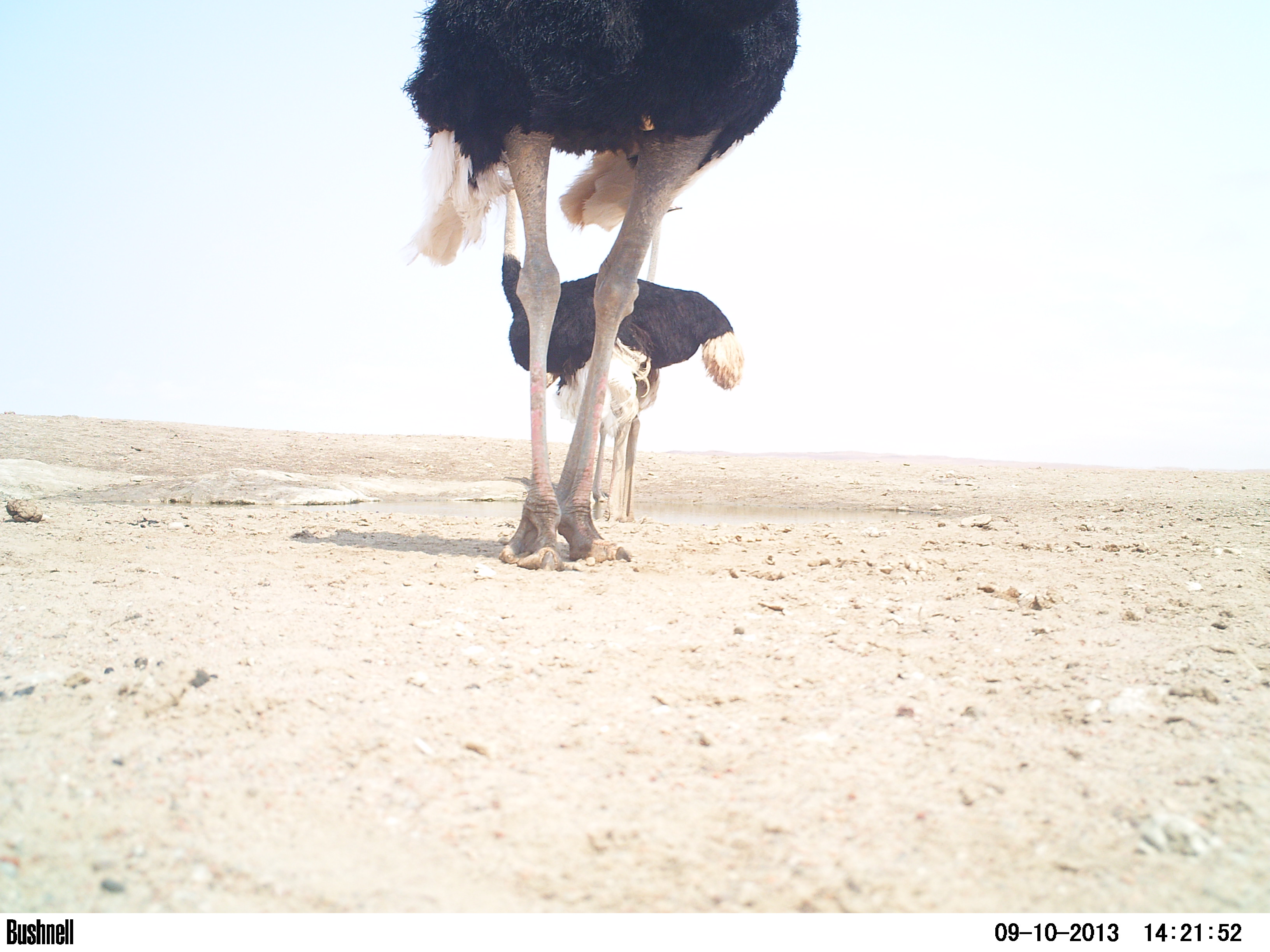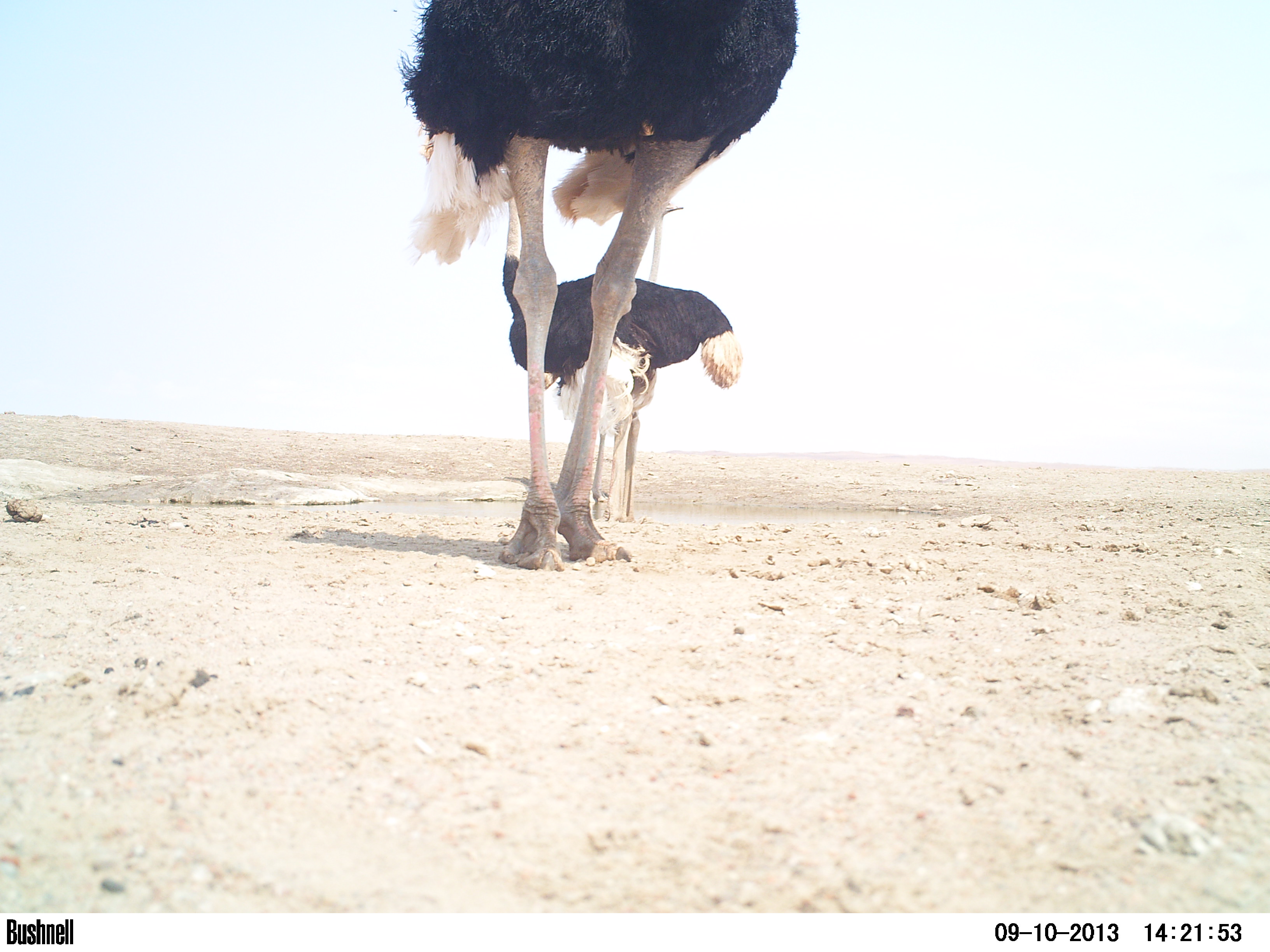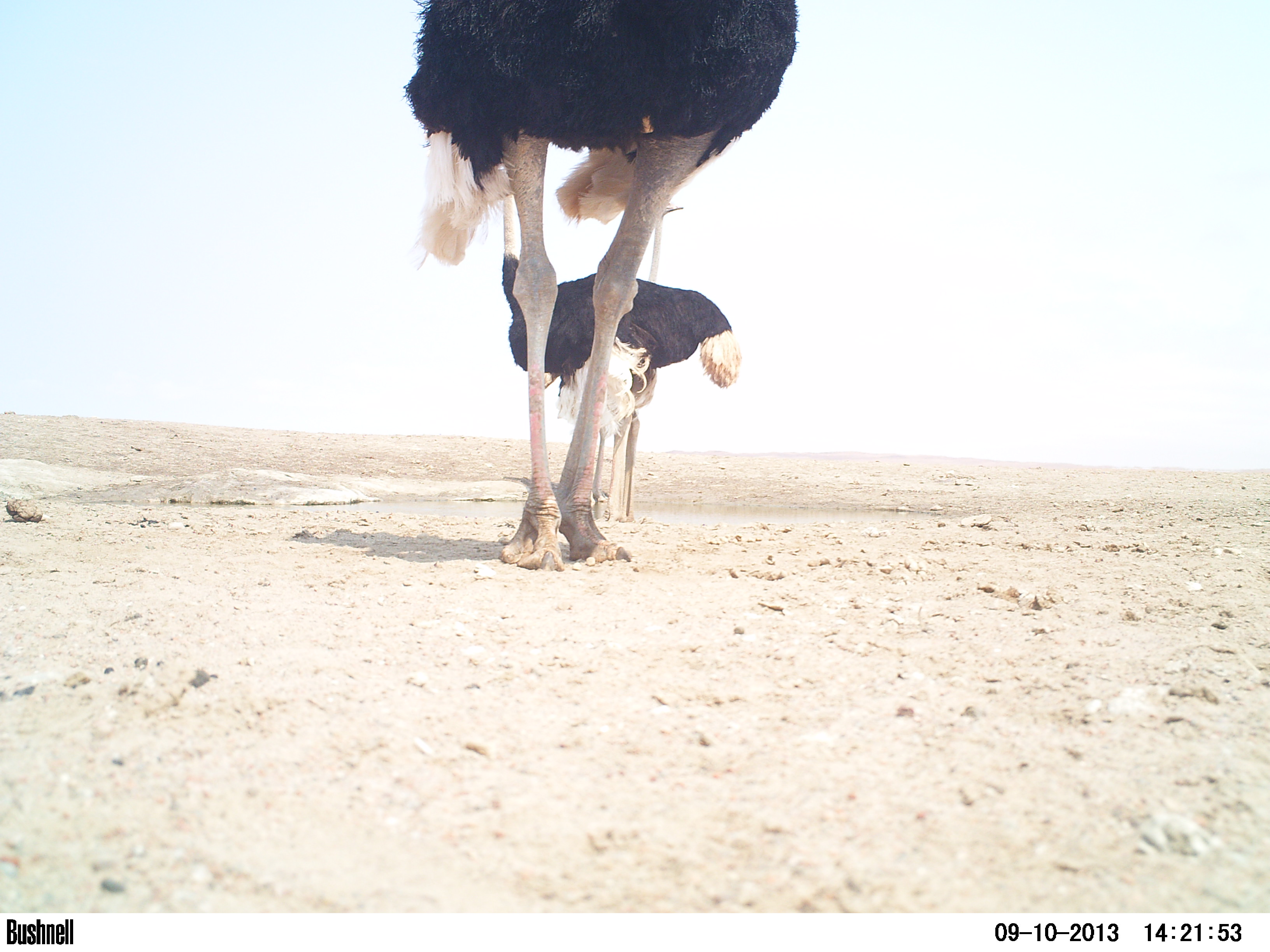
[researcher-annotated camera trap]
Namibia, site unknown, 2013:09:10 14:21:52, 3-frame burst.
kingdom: Animalia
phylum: Chordata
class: Aves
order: Struthioniformes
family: Struthionidae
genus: Struthio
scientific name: Struthio camelus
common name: common ostrich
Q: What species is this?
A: Struthio camelus (common ostrich).